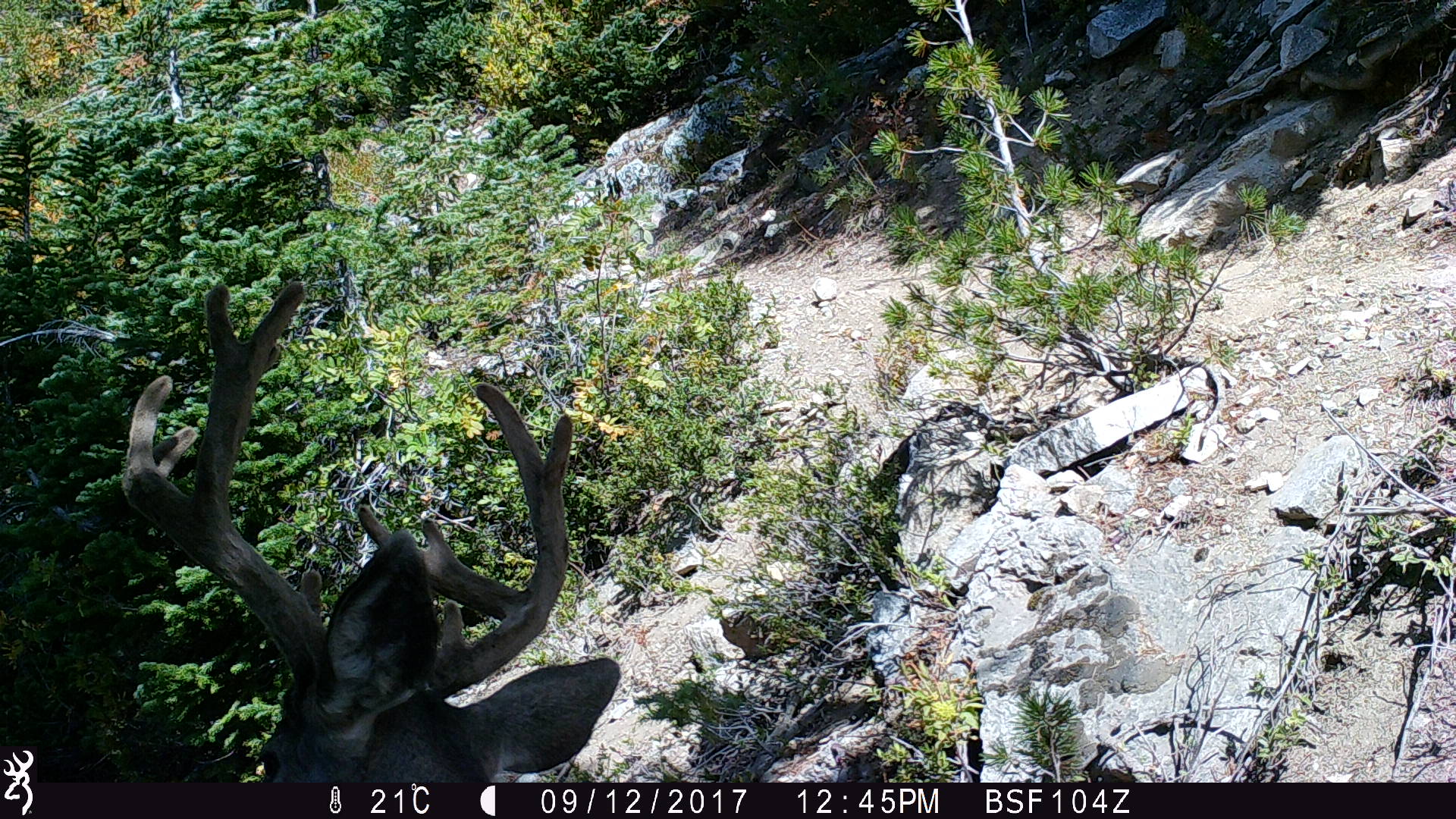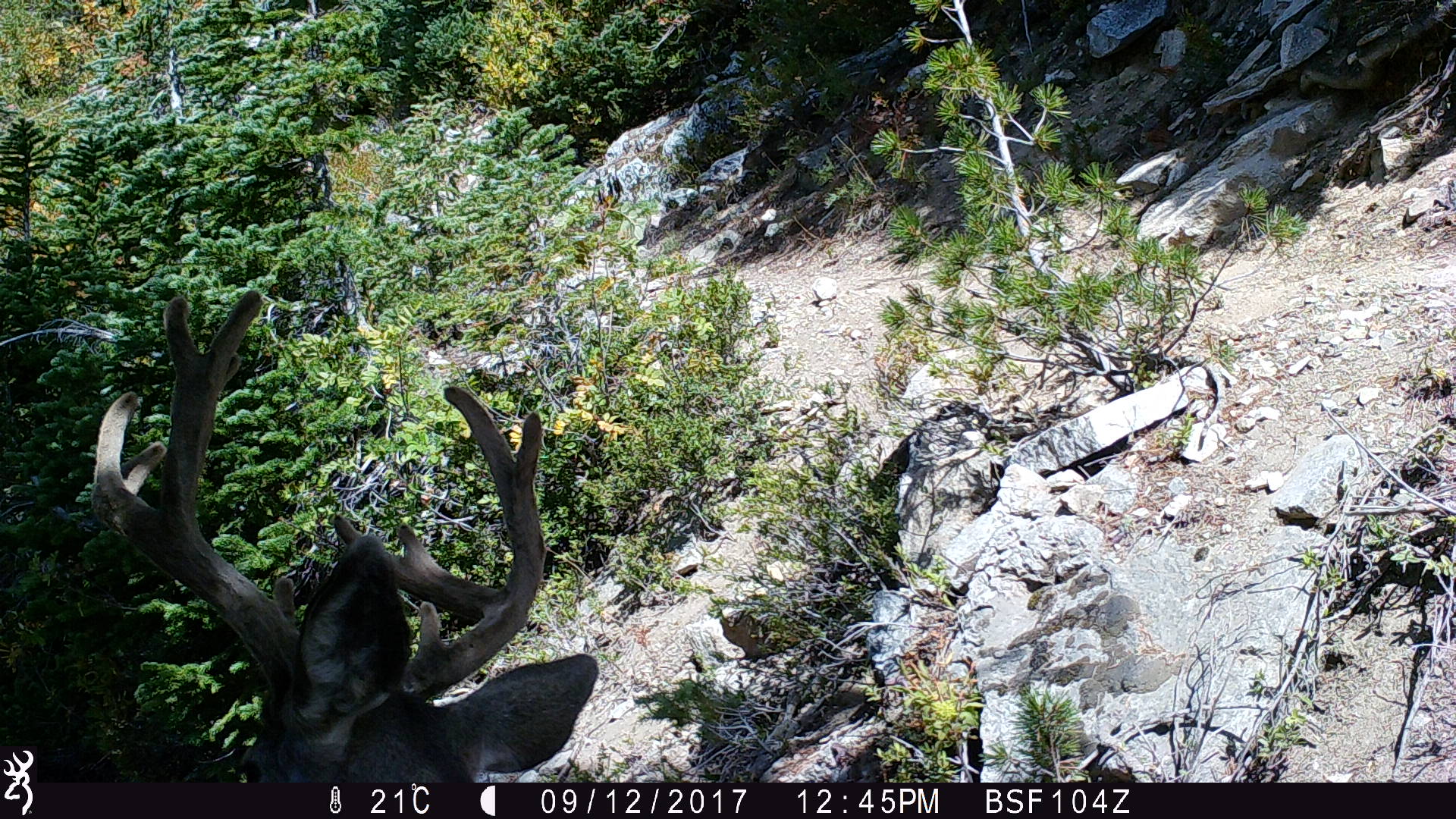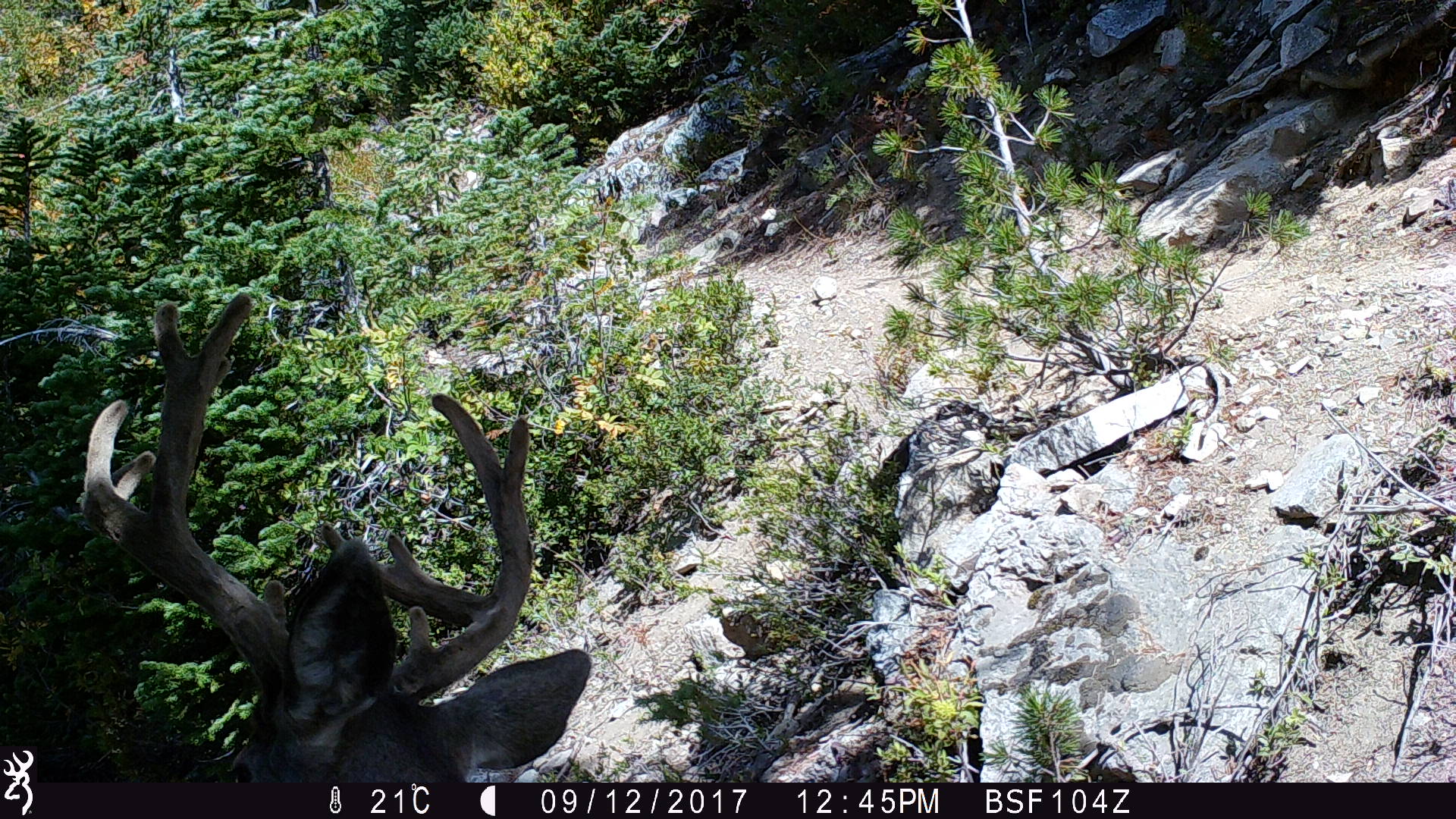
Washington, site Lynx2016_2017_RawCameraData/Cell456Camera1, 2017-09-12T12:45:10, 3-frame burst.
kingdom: Animalia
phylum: Chordata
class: Mammalia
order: Artiodactyla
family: Cervidae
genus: Odocoileus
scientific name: Odocoileus hemionus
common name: mule deer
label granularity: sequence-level